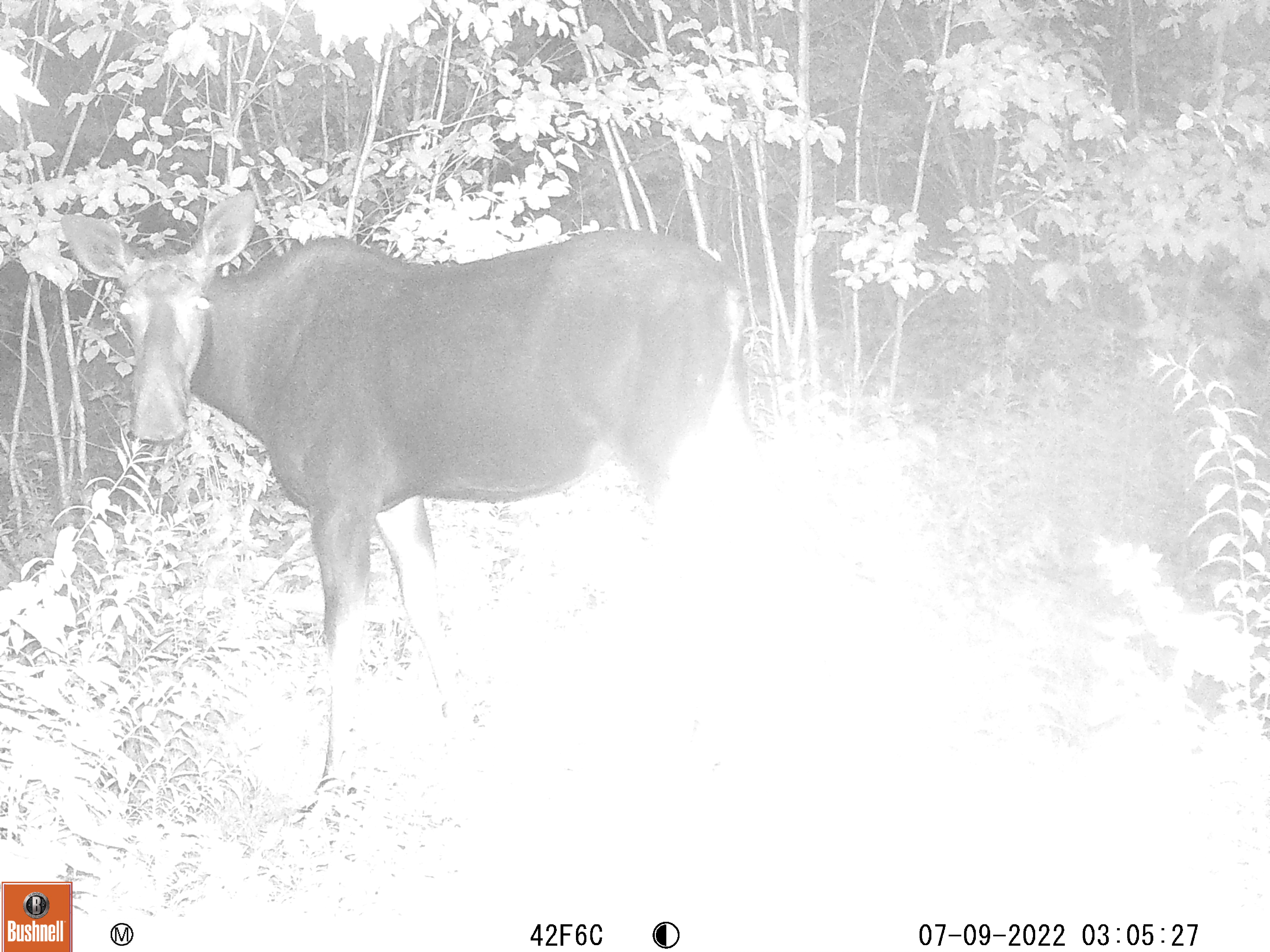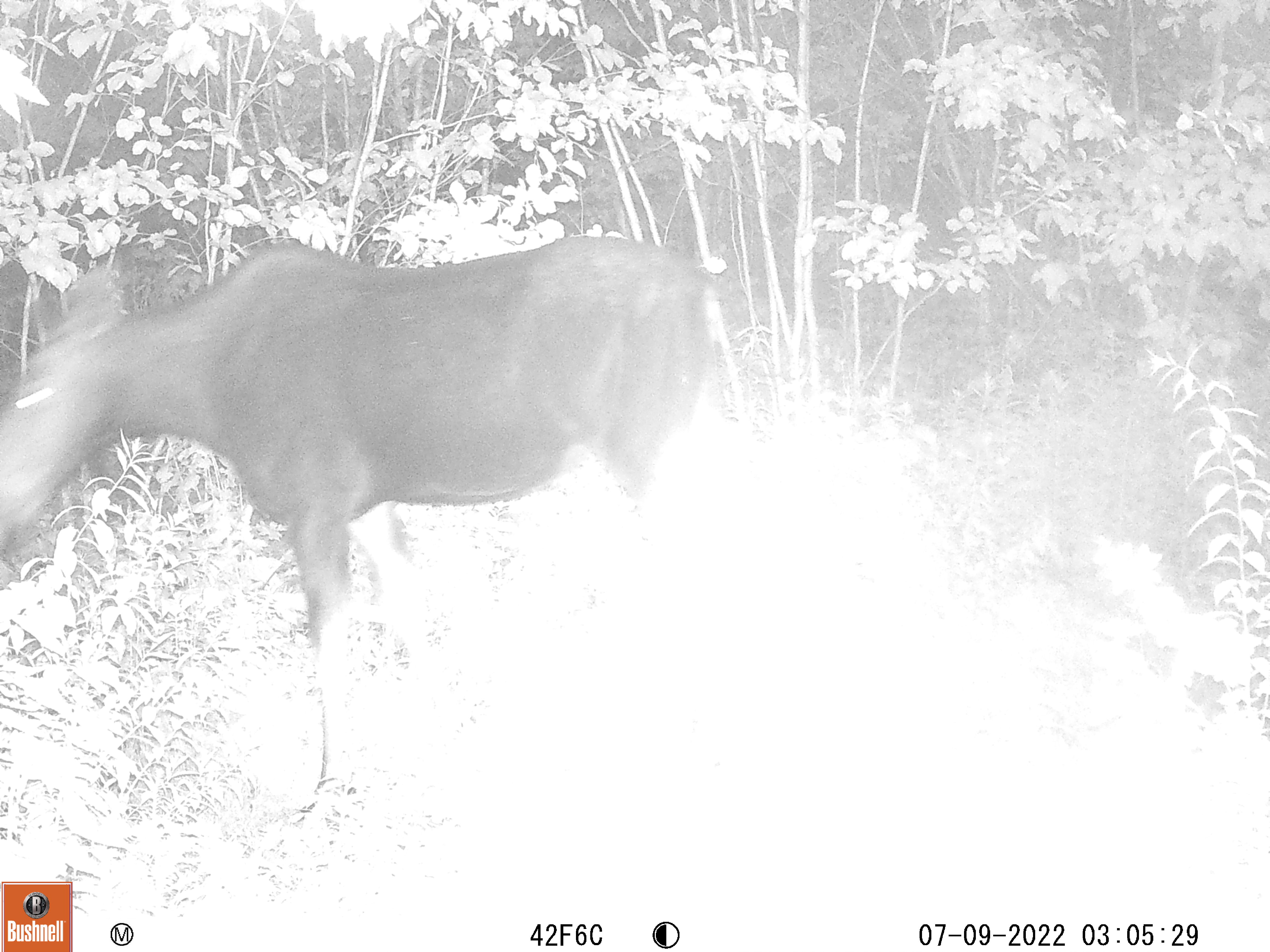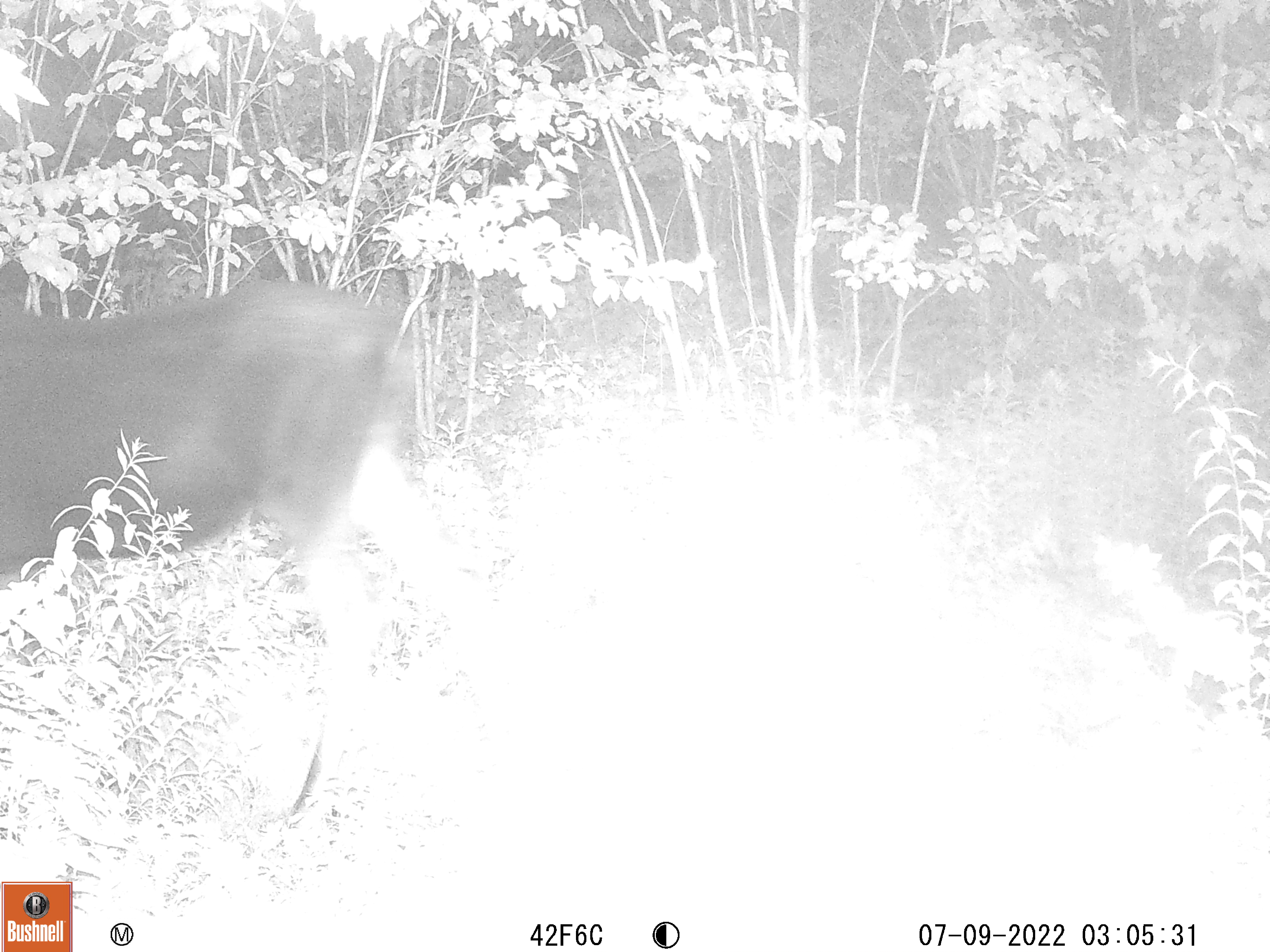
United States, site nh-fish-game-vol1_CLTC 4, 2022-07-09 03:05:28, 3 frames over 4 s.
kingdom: Animalia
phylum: Chordata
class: Mammalia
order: Artiodactyla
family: Cervidae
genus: Alces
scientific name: Alces alces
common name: moose